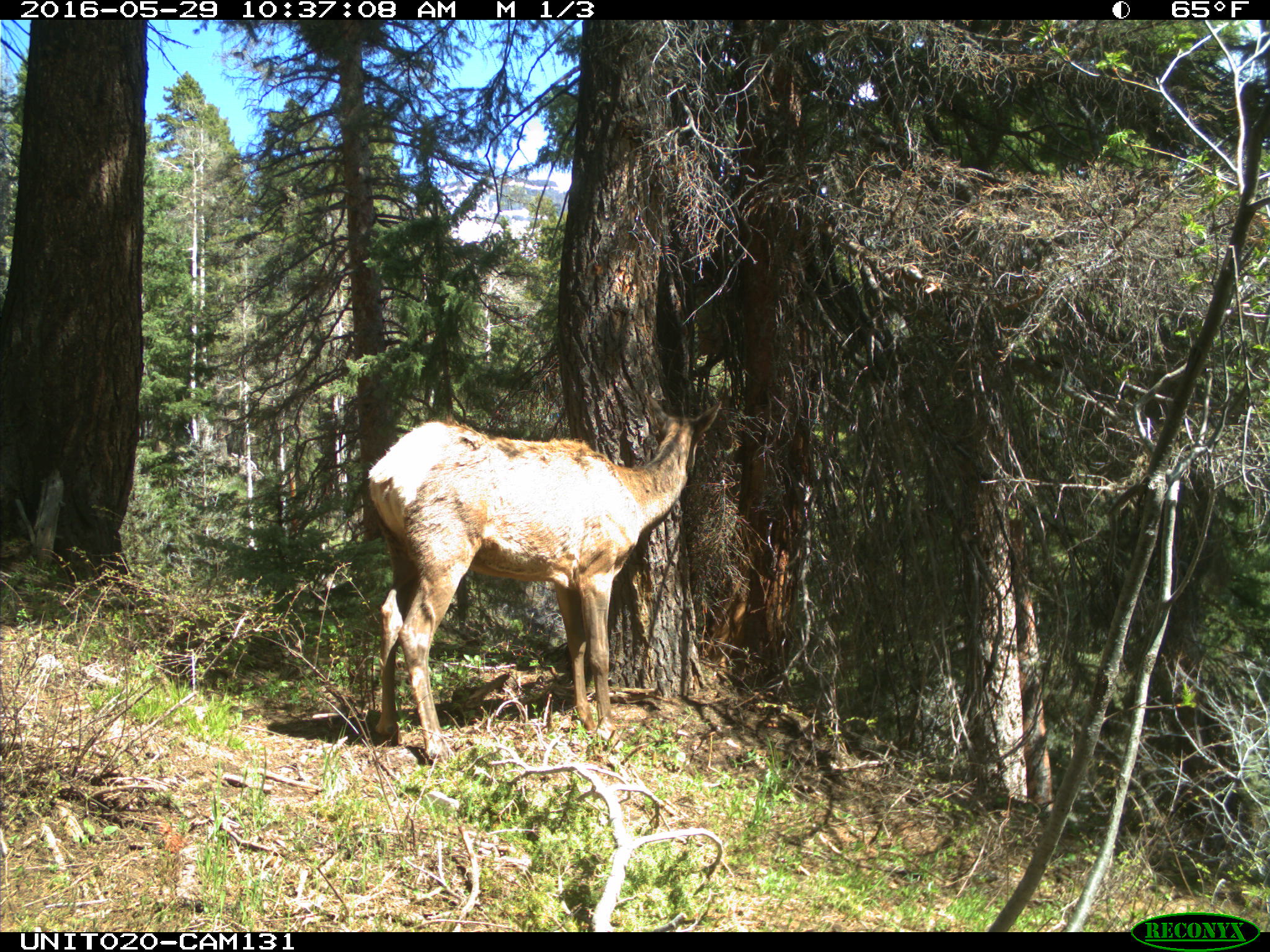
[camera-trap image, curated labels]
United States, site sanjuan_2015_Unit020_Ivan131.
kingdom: Animalia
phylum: Chordata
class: Mammalia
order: Artiodactyla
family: Cervidae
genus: Cervus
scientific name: Cervus elaphus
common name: red deer